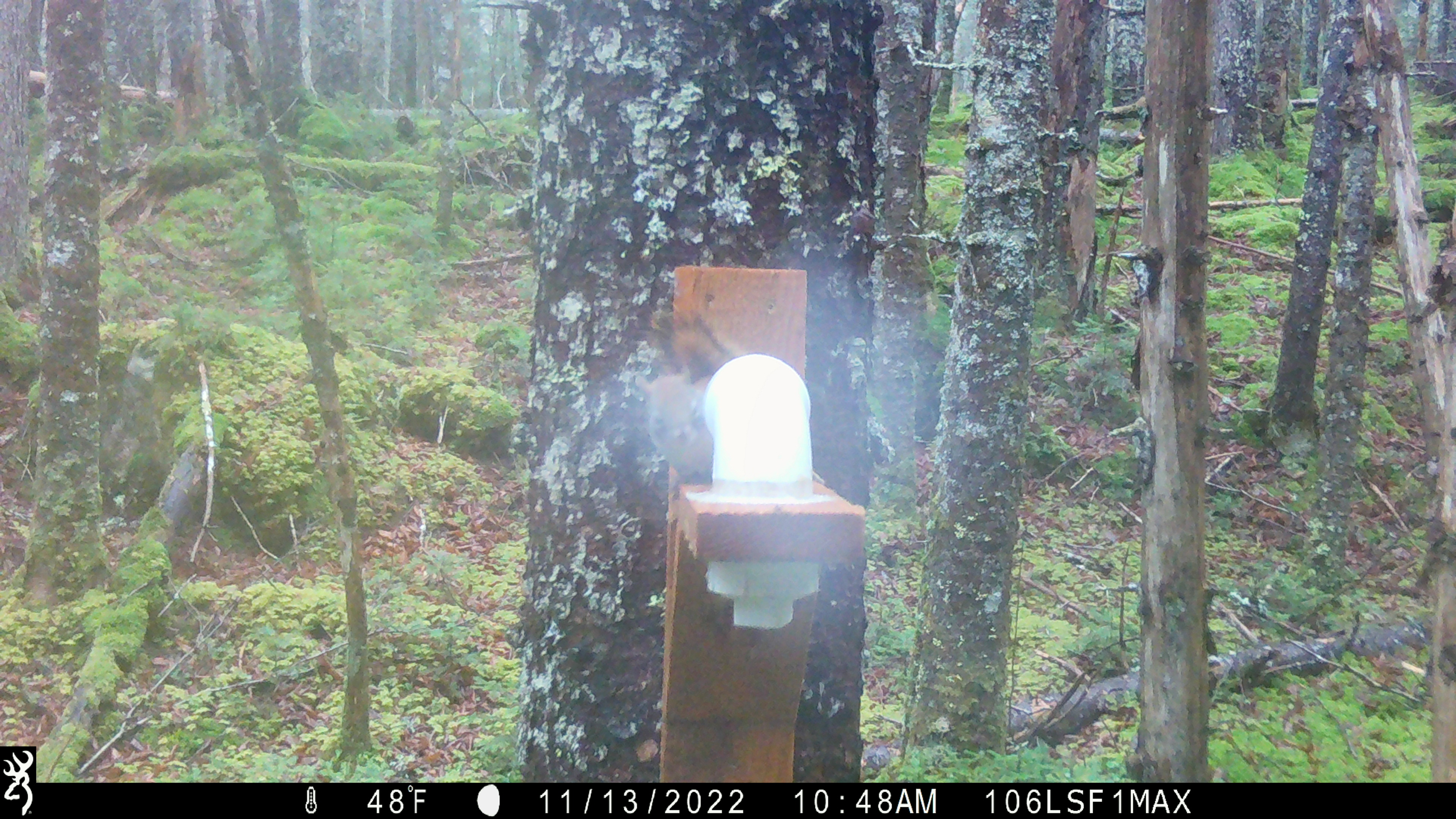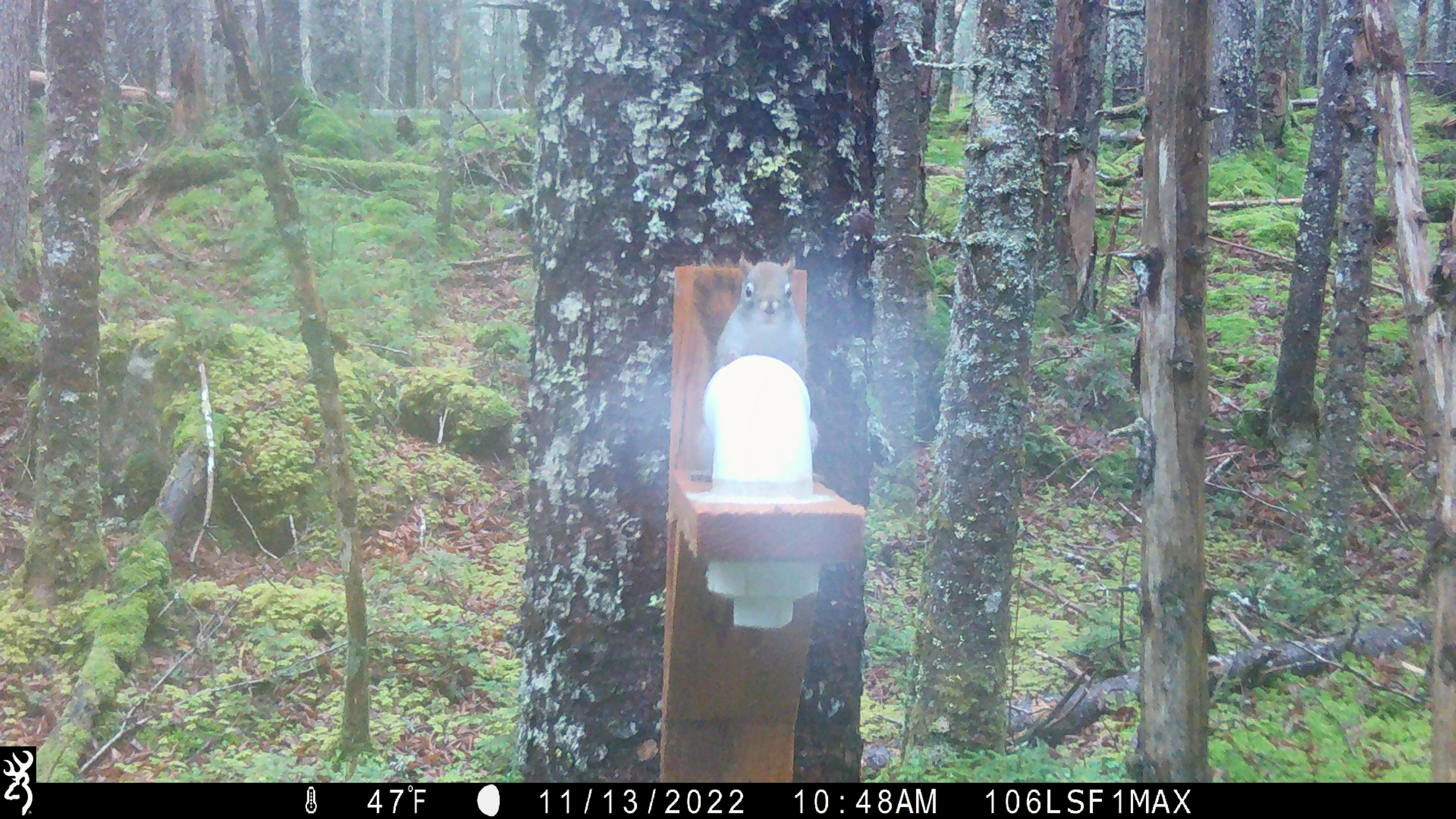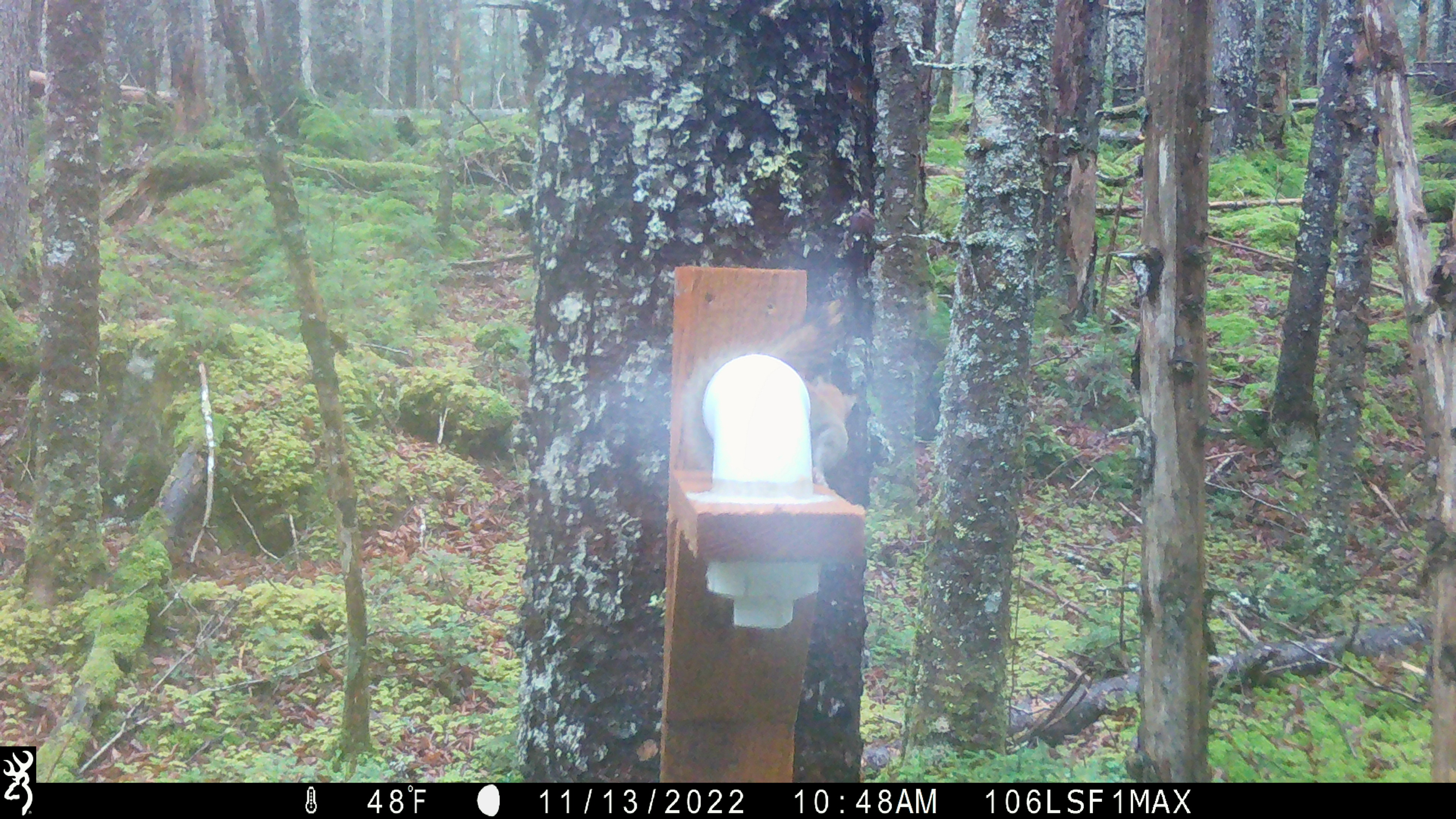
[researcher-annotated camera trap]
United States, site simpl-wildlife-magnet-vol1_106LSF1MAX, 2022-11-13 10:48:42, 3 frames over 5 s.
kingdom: Animalia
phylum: Chordata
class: Mammalia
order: Rodentia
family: Sciuridae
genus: Tamiasciurus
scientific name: Tamiasciurus hudsonicus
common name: red squirrel